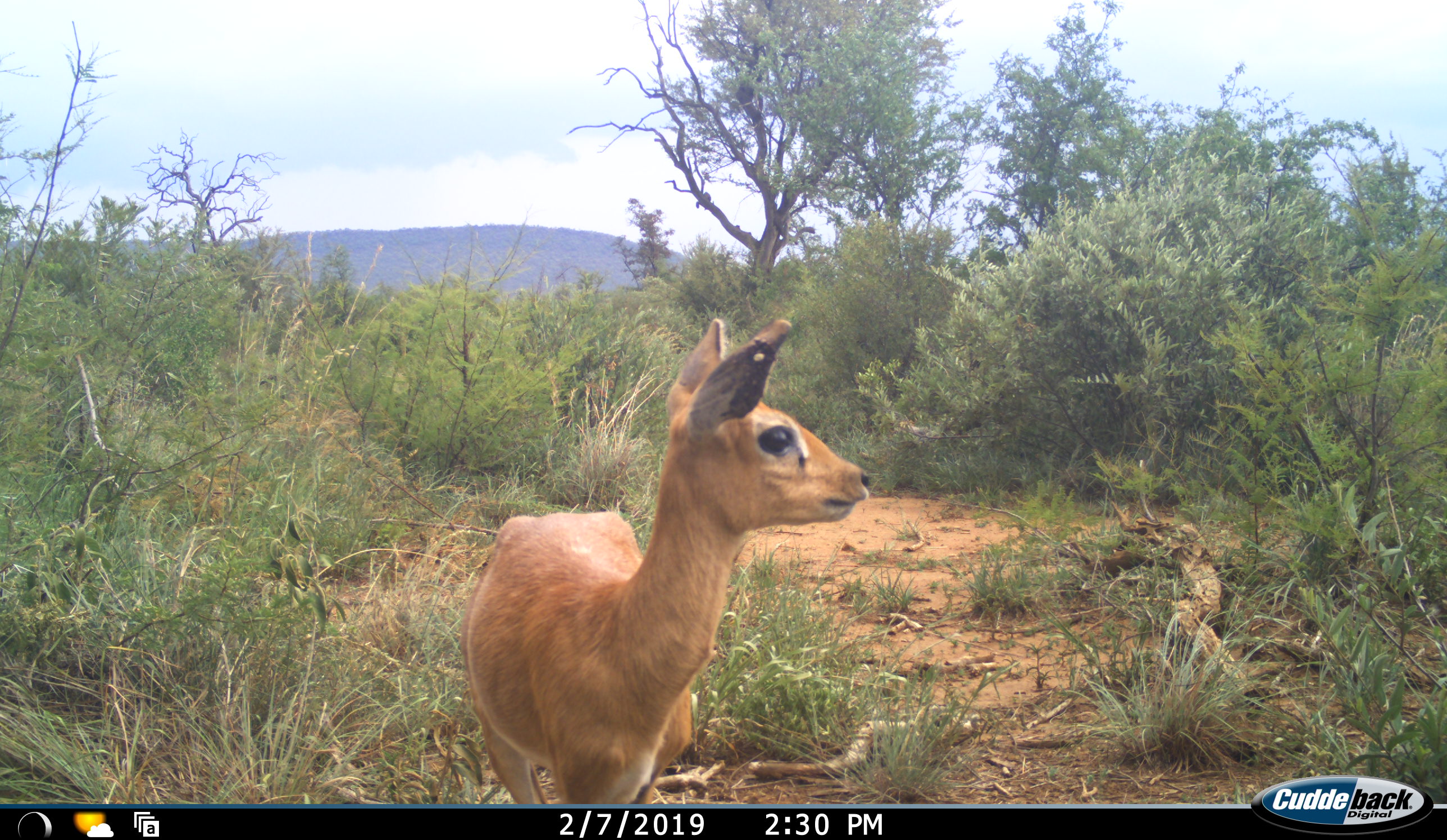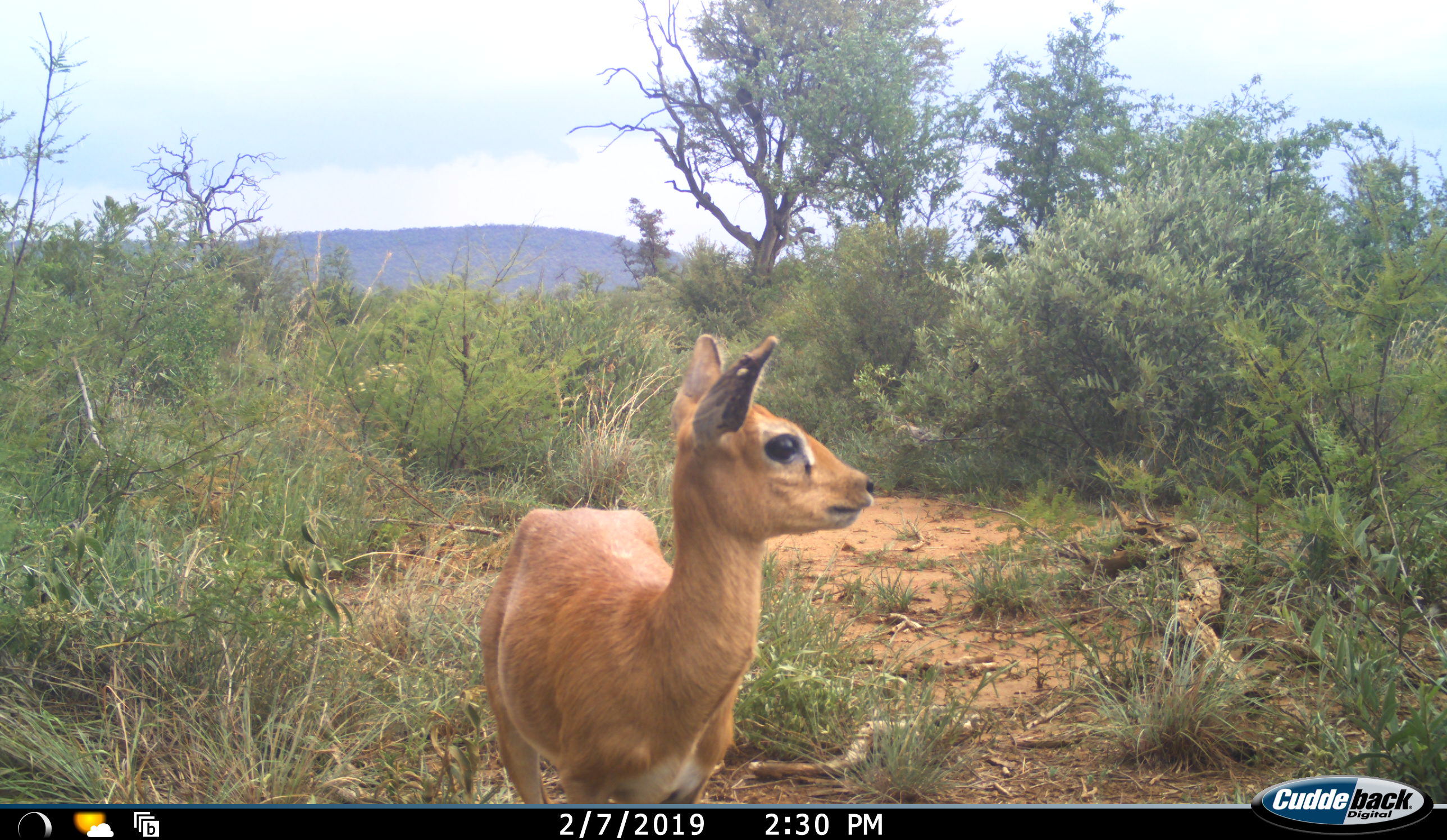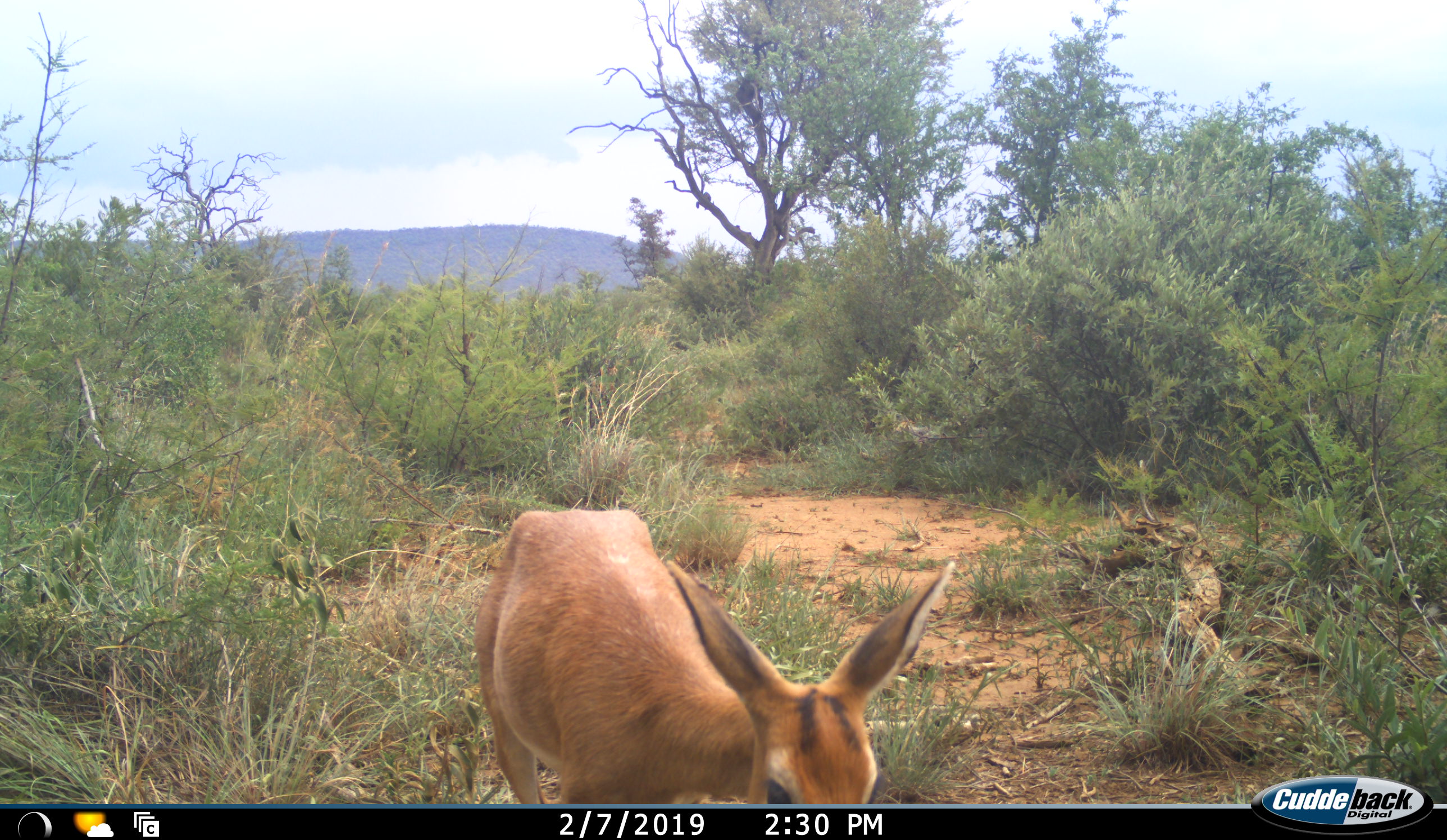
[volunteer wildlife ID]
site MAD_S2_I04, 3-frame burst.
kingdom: Animalia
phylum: Chordata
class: Mammalia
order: Artiodactyla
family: Bovidae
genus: Redunca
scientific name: Redunca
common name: reedbuck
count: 1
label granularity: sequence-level